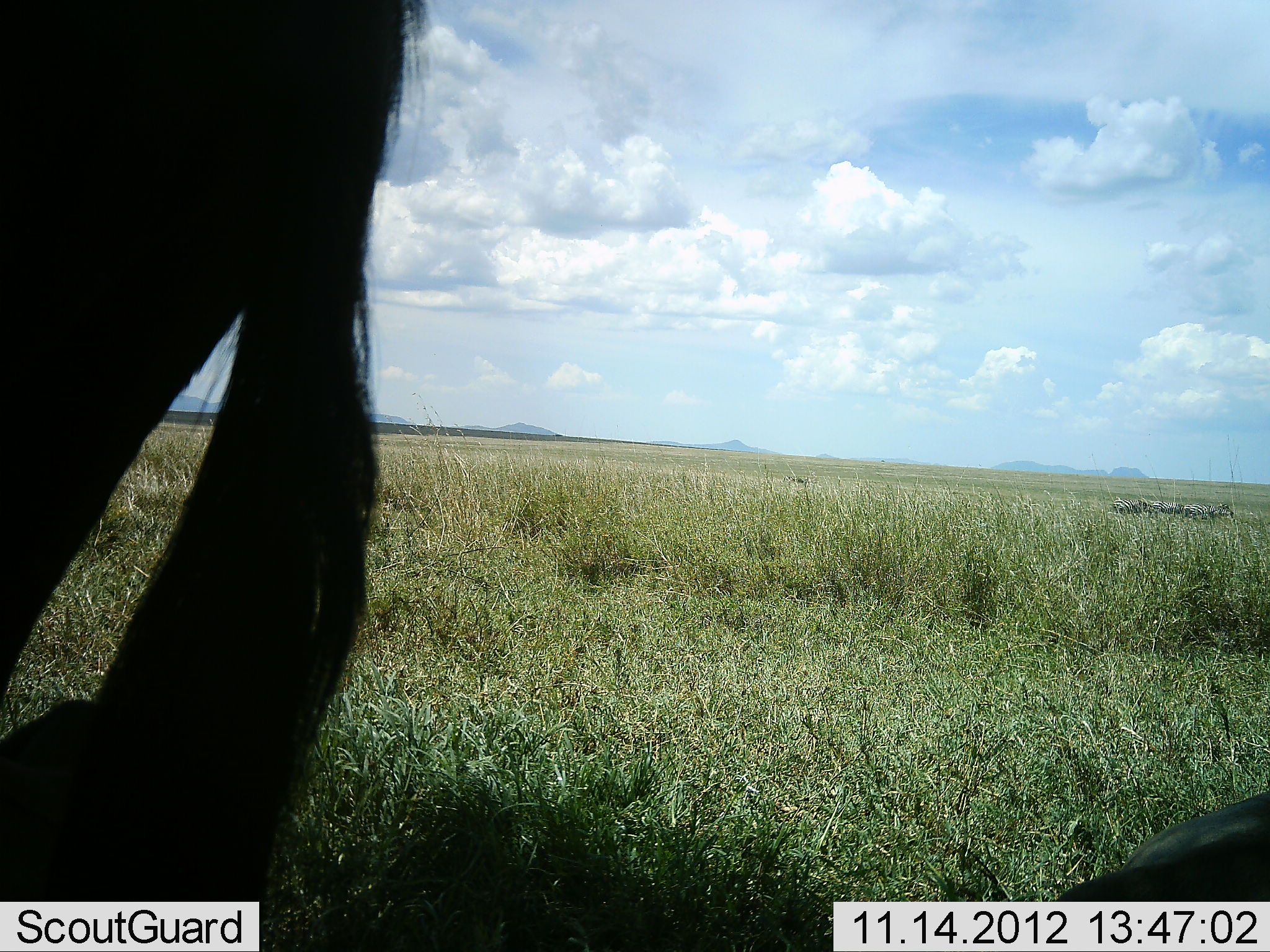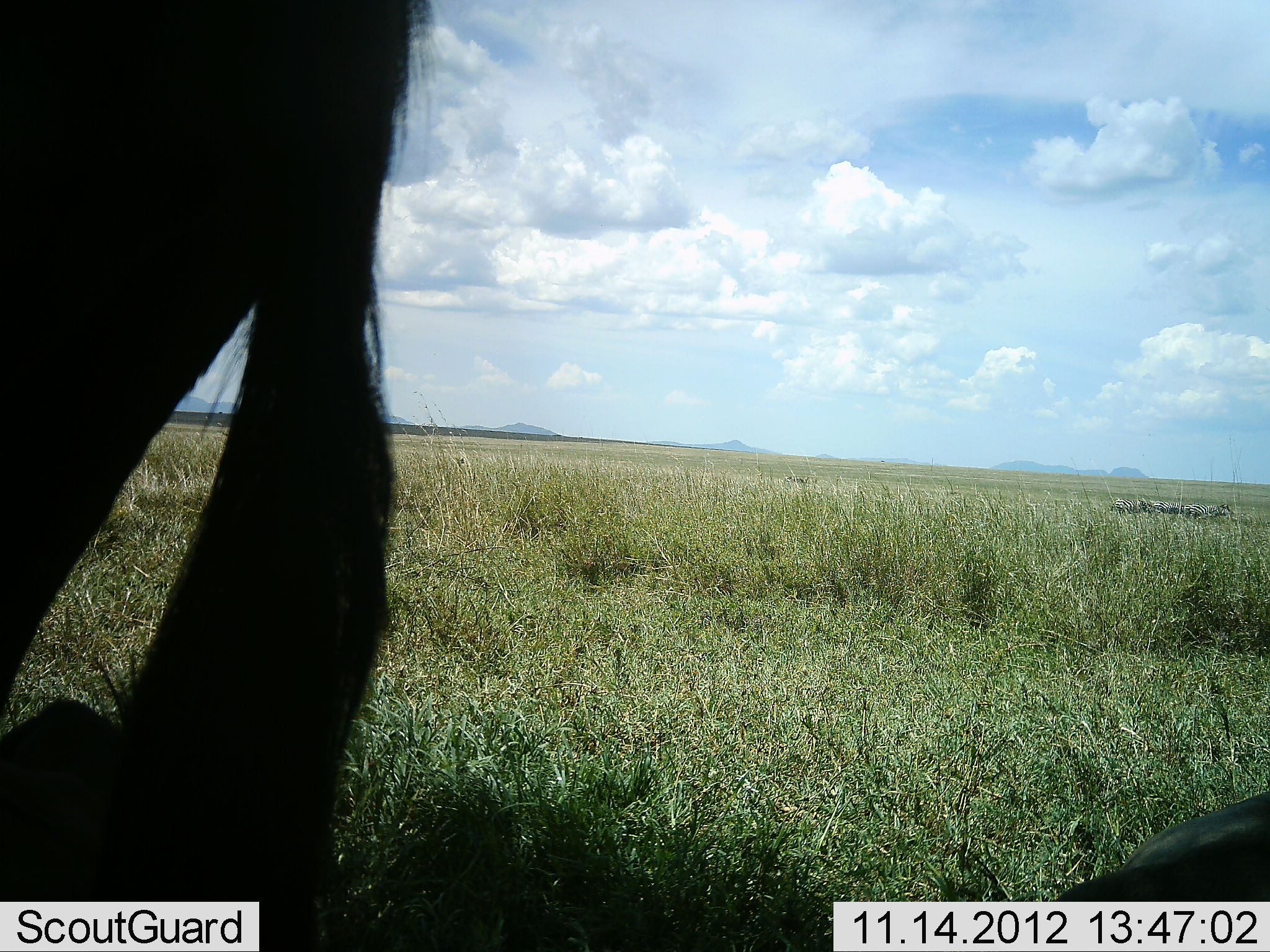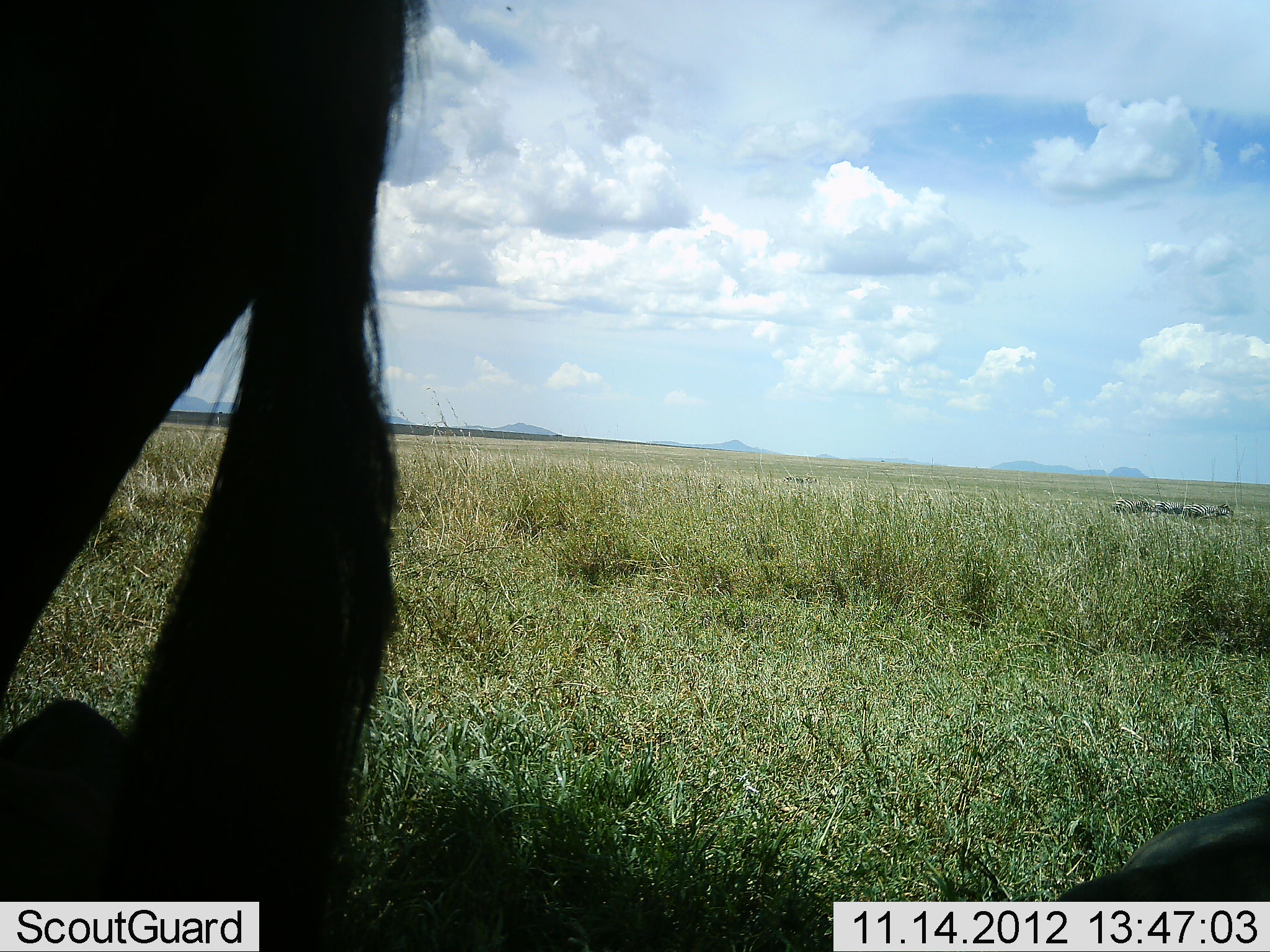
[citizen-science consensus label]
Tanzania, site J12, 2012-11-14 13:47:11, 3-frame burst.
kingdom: Animalia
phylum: Chordata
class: Mammalia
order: Artiodactyla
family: Bovidae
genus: Connochaetes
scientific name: Connochaetes taurinus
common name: blue wildebeest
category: wildebeest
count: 2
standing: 80%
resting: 70%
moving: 0%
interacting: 0%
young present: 0%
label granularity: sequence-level